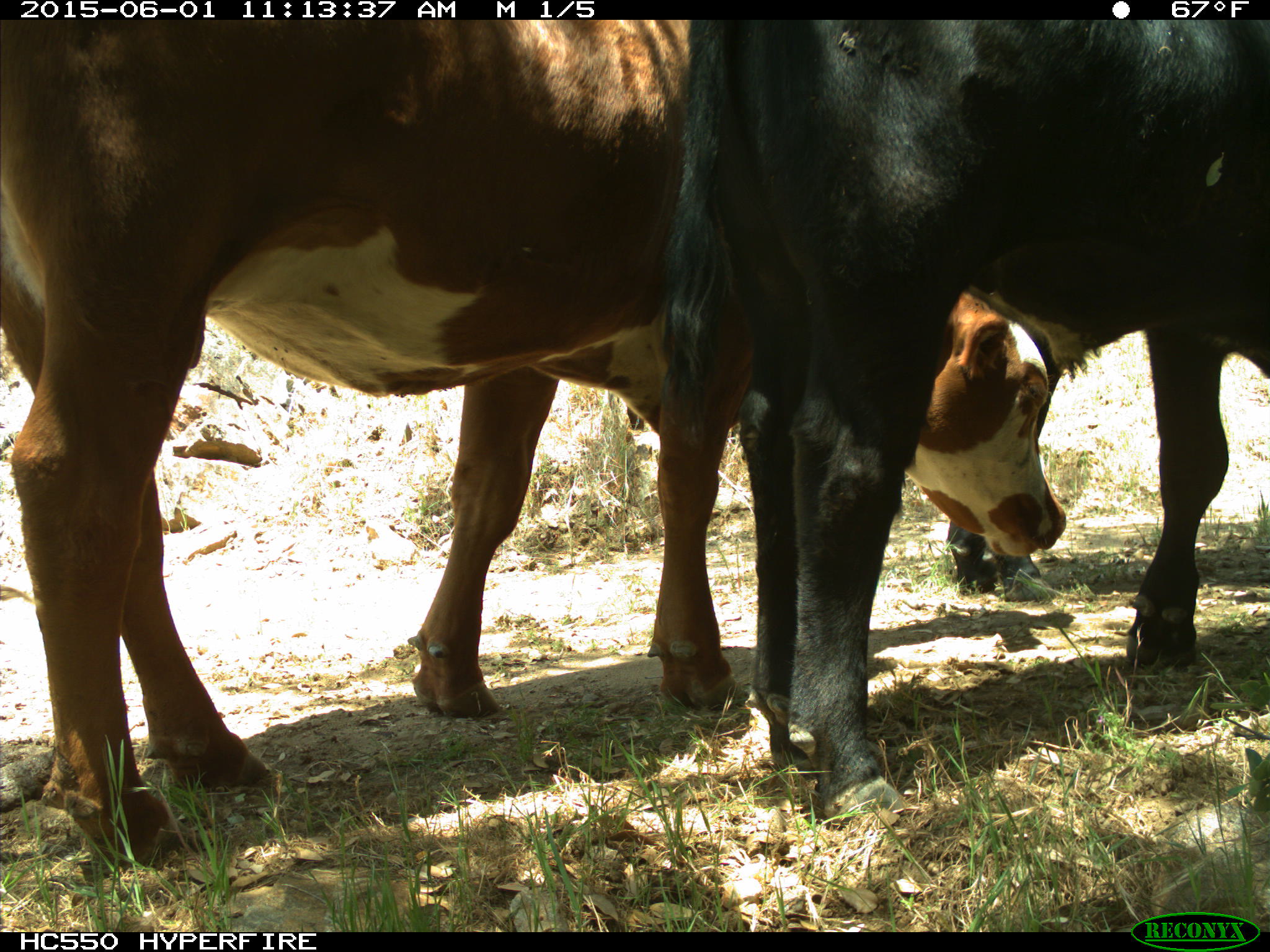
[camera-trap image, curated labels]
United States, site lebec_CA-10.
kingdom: Animalia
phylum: Chordata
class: Mammalia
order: Artiodactyla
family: Bovidae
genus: Bos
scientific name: Bos taurus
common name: domestic cow